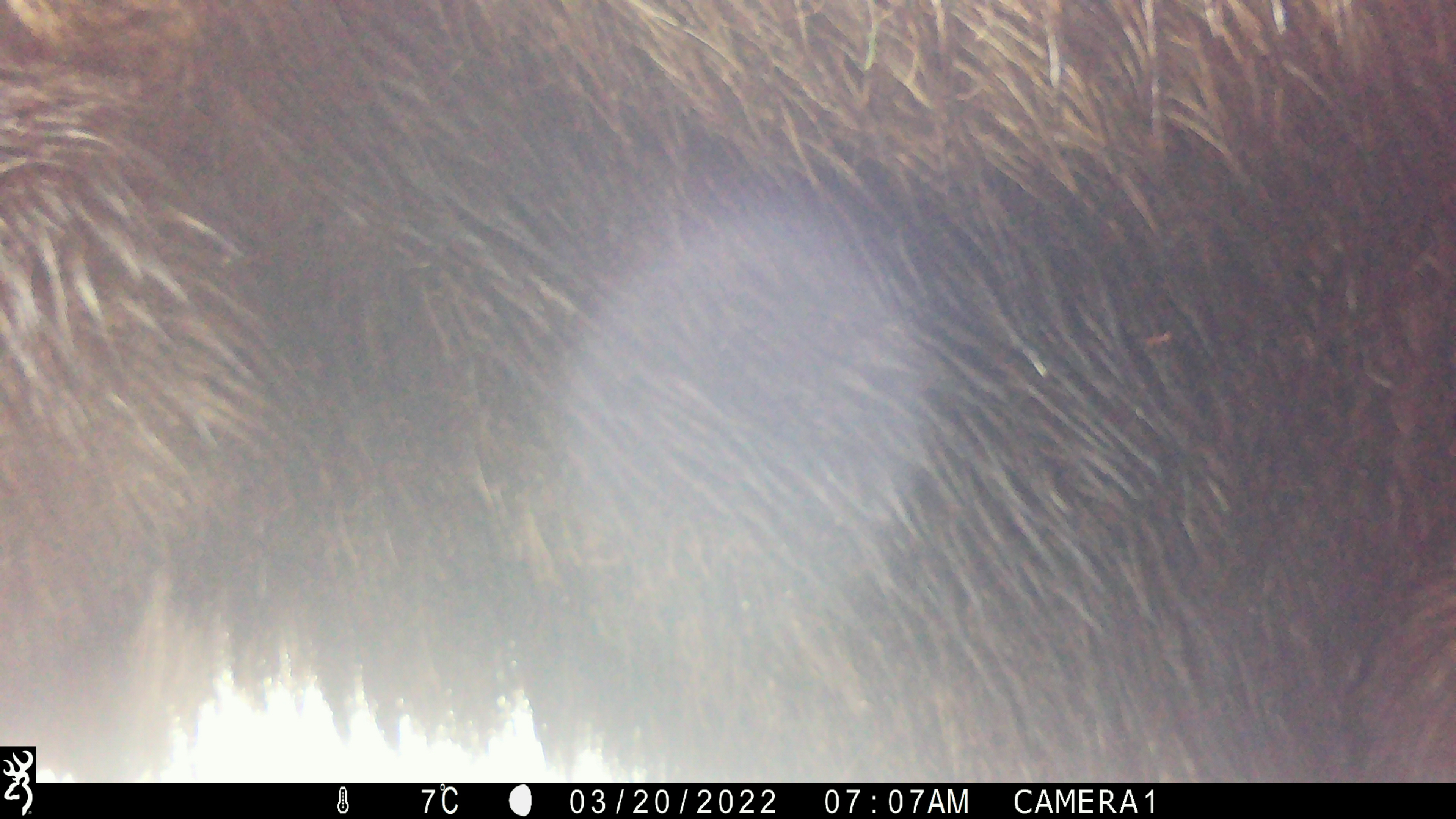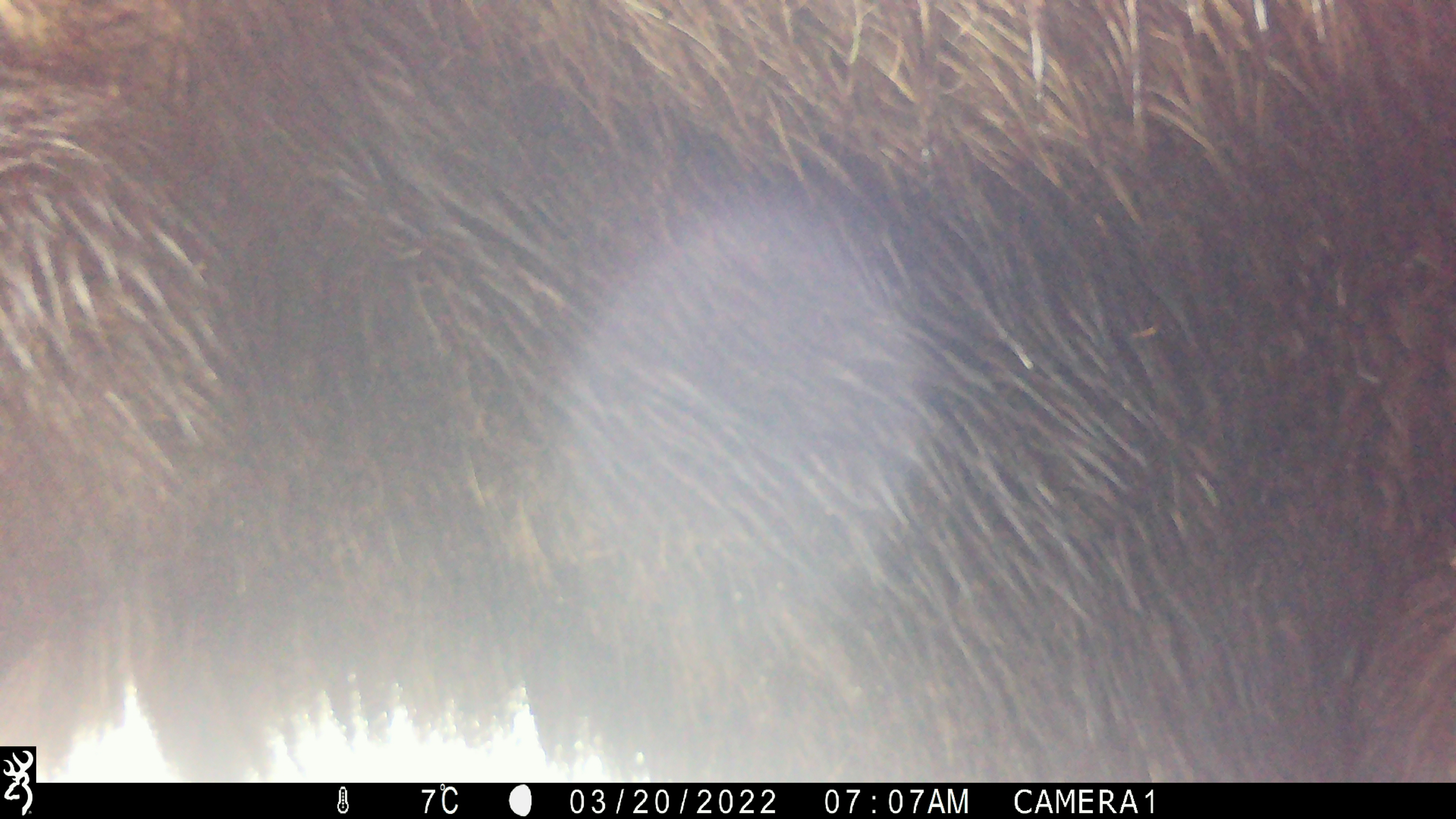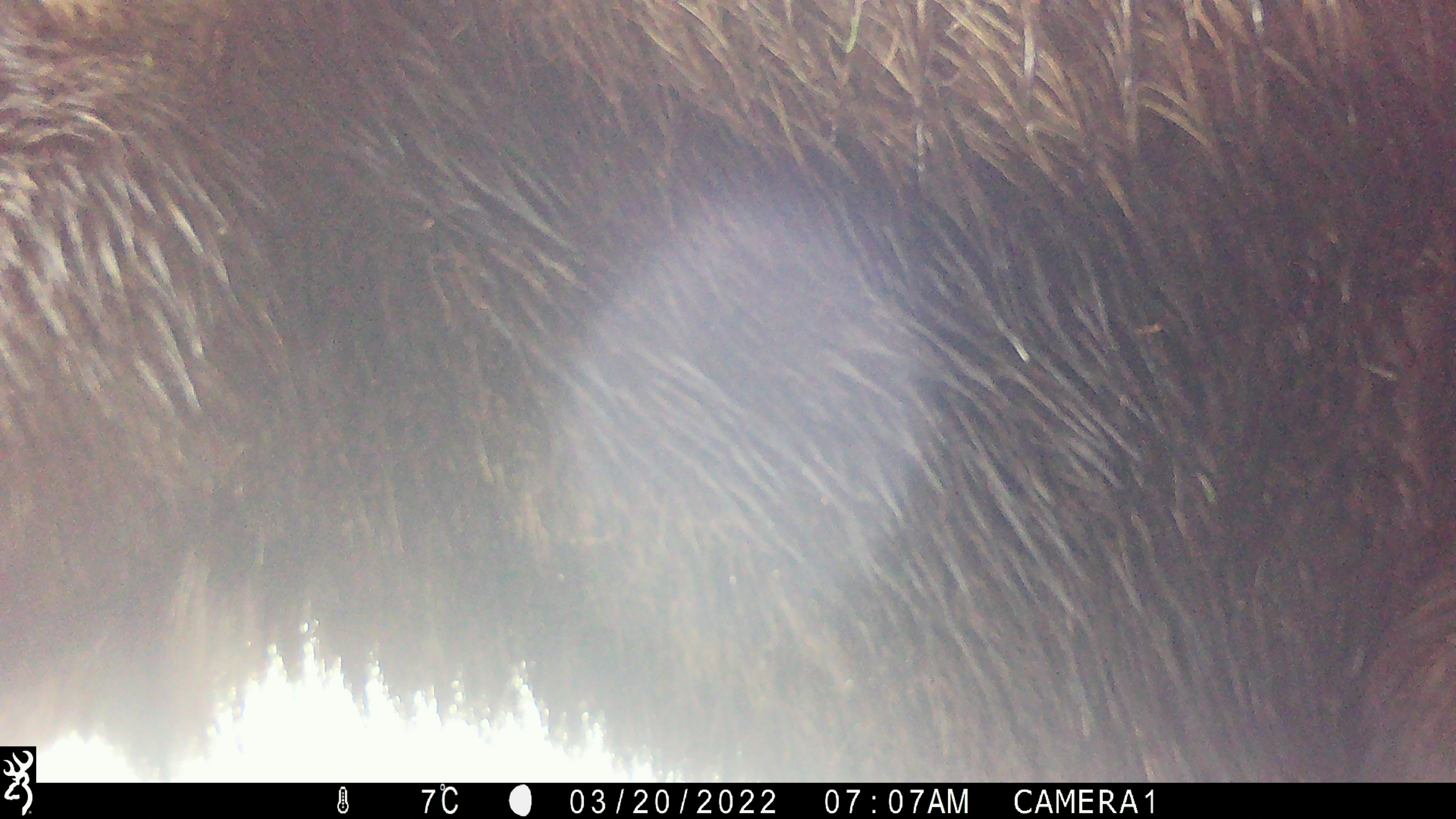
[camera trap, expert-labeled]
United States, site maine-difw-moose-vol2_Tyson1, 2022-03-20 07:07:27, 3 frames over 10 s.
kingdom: Animalia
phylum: Chordata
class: Mammalia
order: Artiodactyla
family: Cervidae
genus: Alces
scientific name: Alces alces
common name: moose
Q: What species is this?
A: Moose (Alces alces).